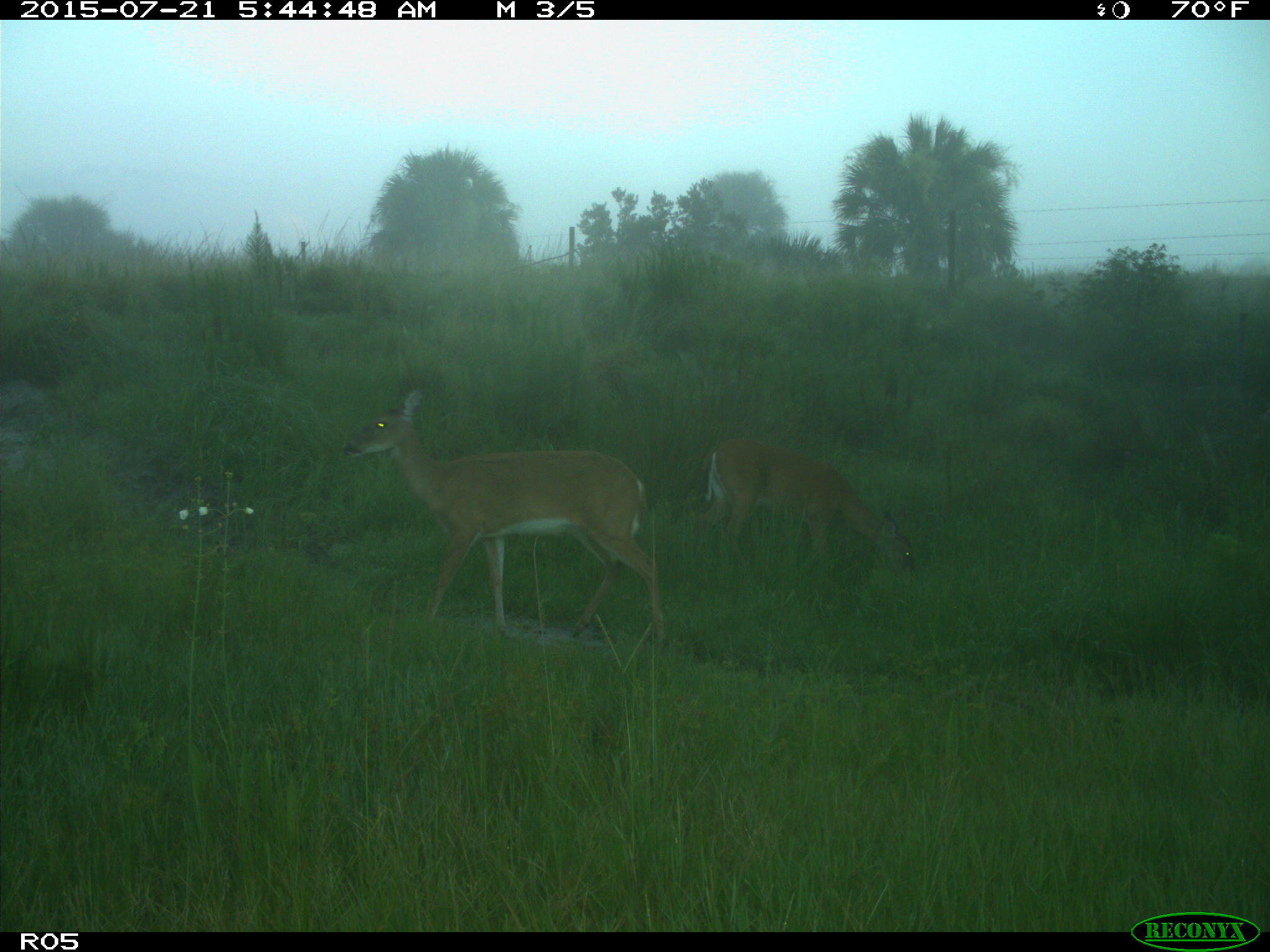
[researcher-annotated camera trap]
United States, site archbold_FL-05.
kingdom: Animalia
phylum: Chordata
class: Mammalia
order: Artiodactyla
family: Cervidae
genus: Odocoileus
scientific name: Odocoileus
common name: deer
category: unidentified deer